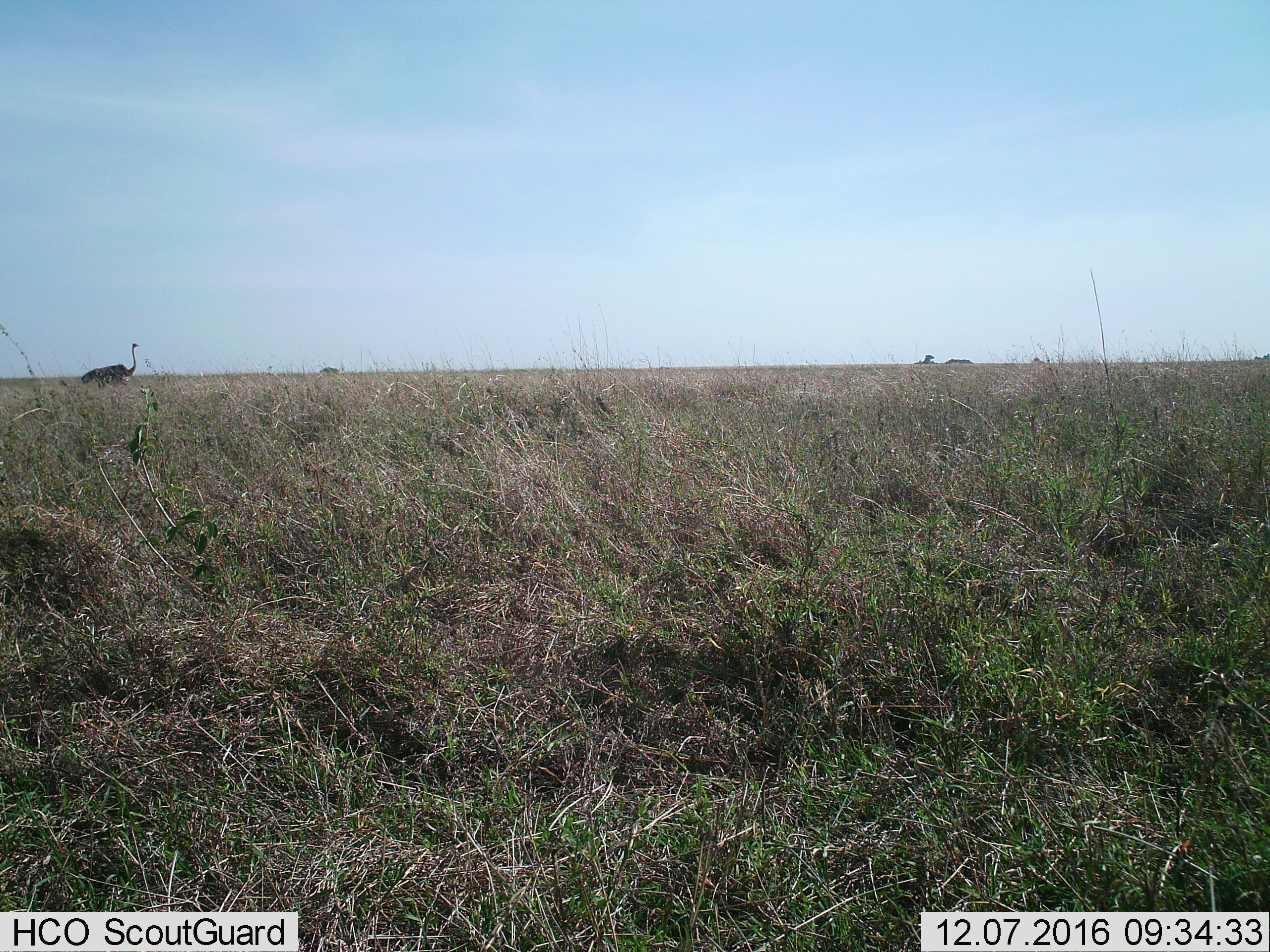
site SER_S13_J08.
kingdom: Animalia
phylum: Chordata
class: Aves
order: Struthioniformes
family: Struthionidae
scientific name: Struthionidae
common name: ostrich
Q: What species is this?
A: Ostrich (Struthionidae).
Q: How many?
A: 1.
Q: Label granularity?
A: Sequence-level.